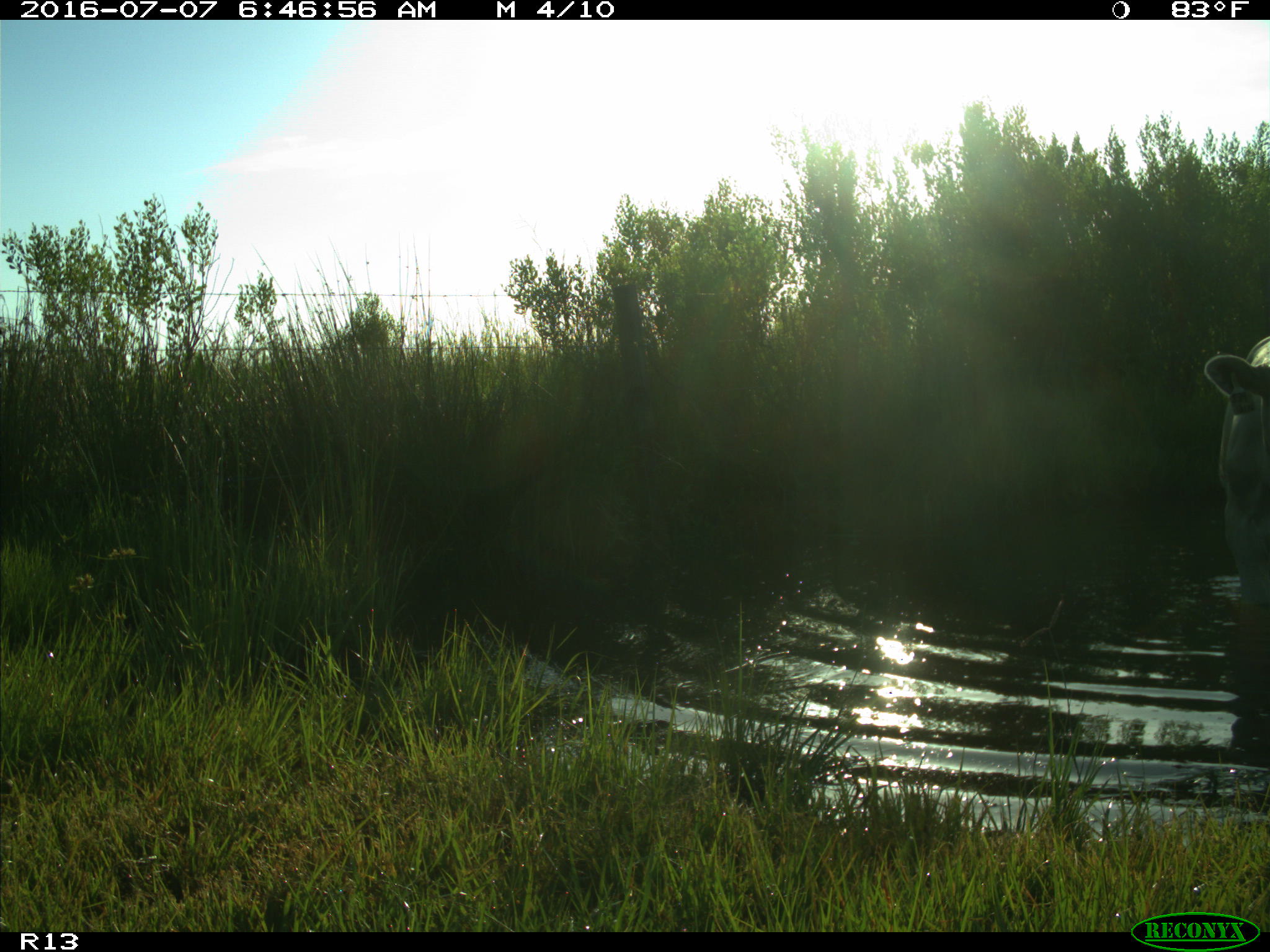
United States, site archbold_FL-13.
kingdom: Animalia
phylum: Chordata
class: Mammalia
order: Artiodactyla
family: Bovidae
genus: Bos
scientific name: Bos taurus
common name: domestic cow